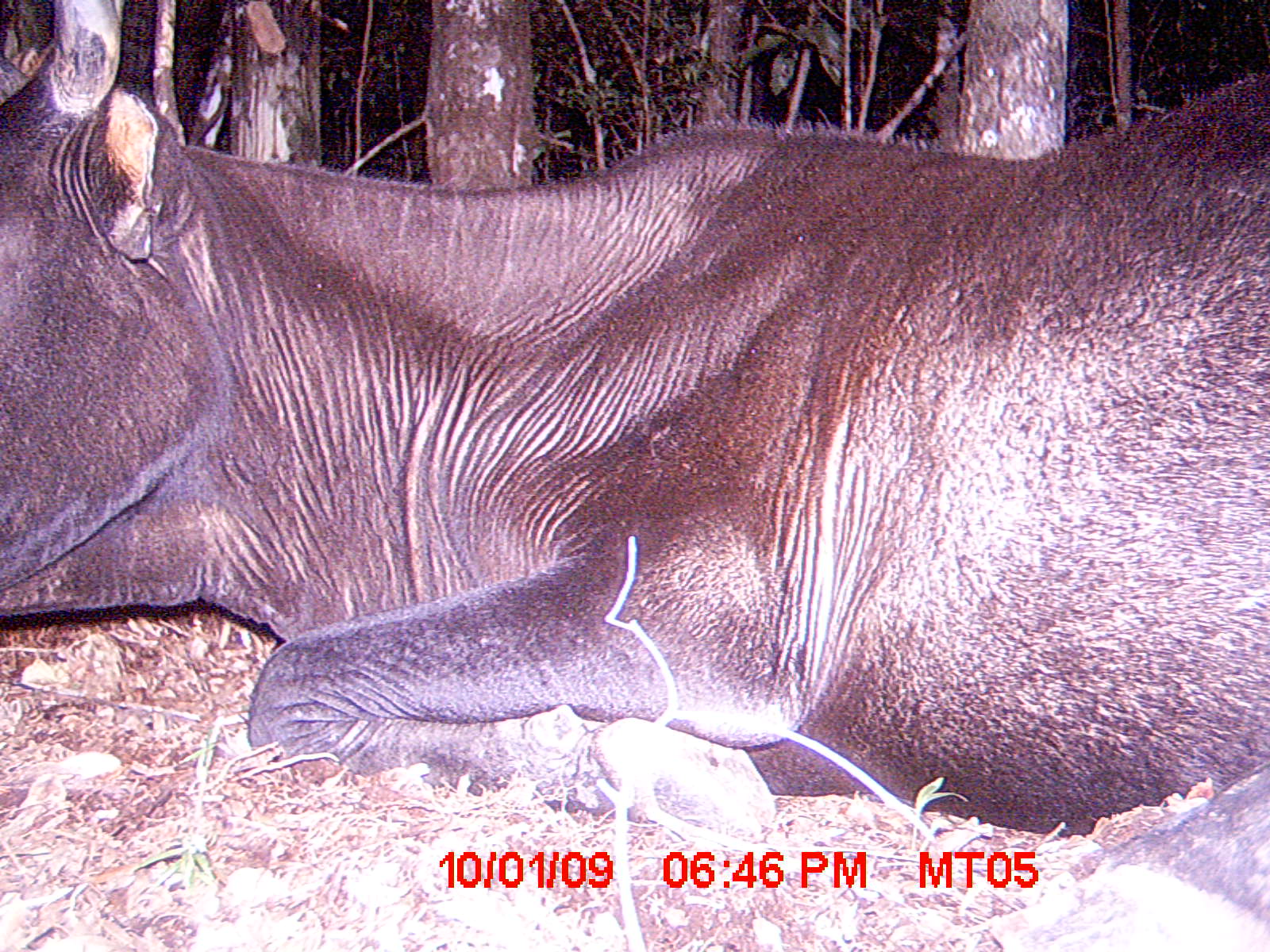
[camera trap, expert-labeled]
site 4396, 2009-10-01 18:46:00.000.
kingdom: Animalia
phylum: Chordata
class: Mammalia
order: Artiodactyla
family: Bovidae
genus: Bos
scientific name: Bos taurus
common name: domestic cattle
Bos taurus (domestic cattle), count 2.